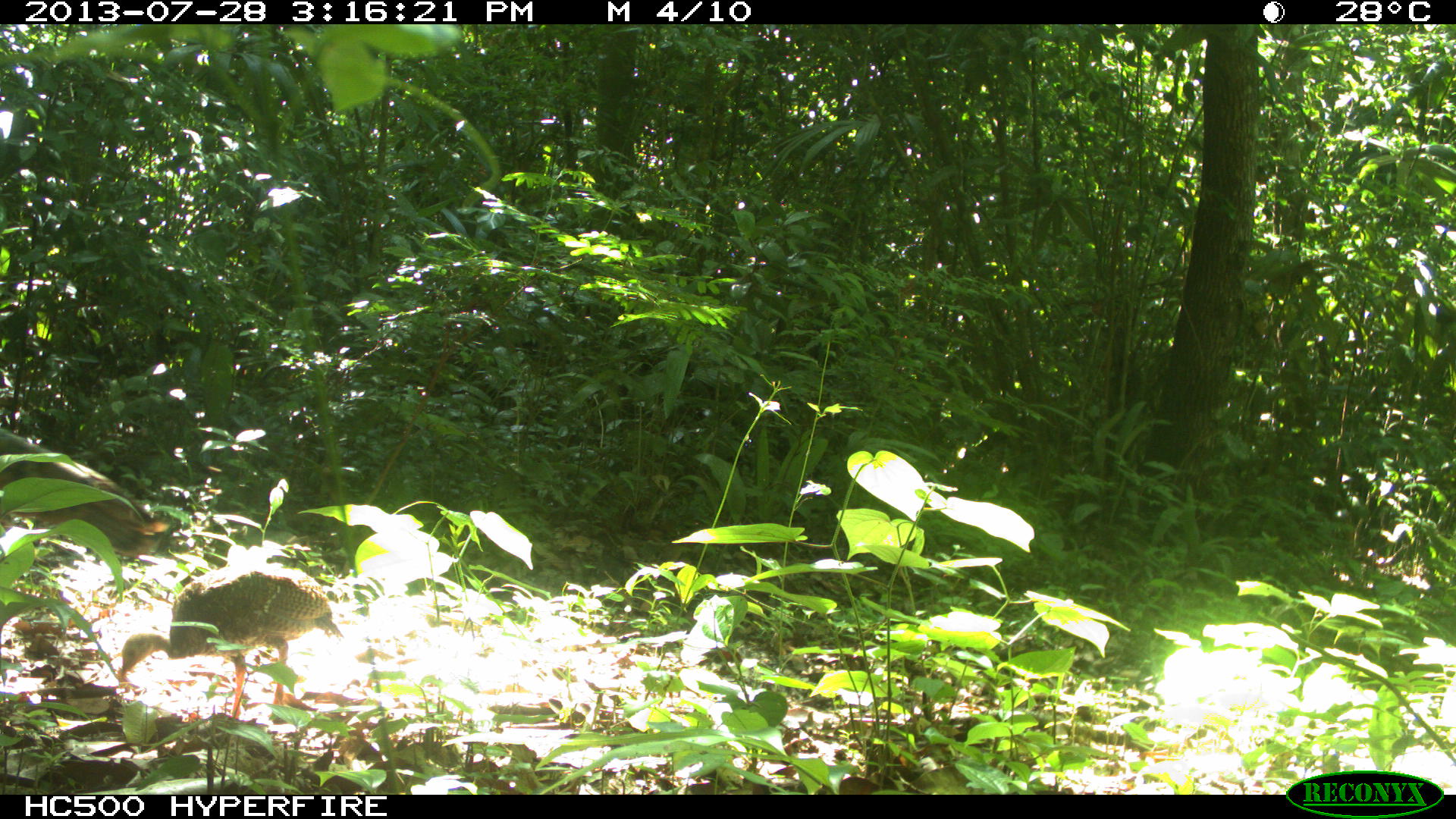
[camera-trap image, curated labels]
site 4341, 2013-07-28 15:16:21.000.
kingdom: Animalia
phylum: Chordata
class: Aves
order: Galliformes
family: Cracidae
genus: Crax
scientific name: Crax rubra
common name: great curassow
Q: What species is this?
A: Crax rubra (great curassow).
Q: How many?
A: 2.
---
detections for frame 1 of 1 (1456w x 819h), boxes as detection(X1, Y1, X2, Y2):
crax rubra: detection(118, 558, 343, 723); detection(0, 424, 169, 566)